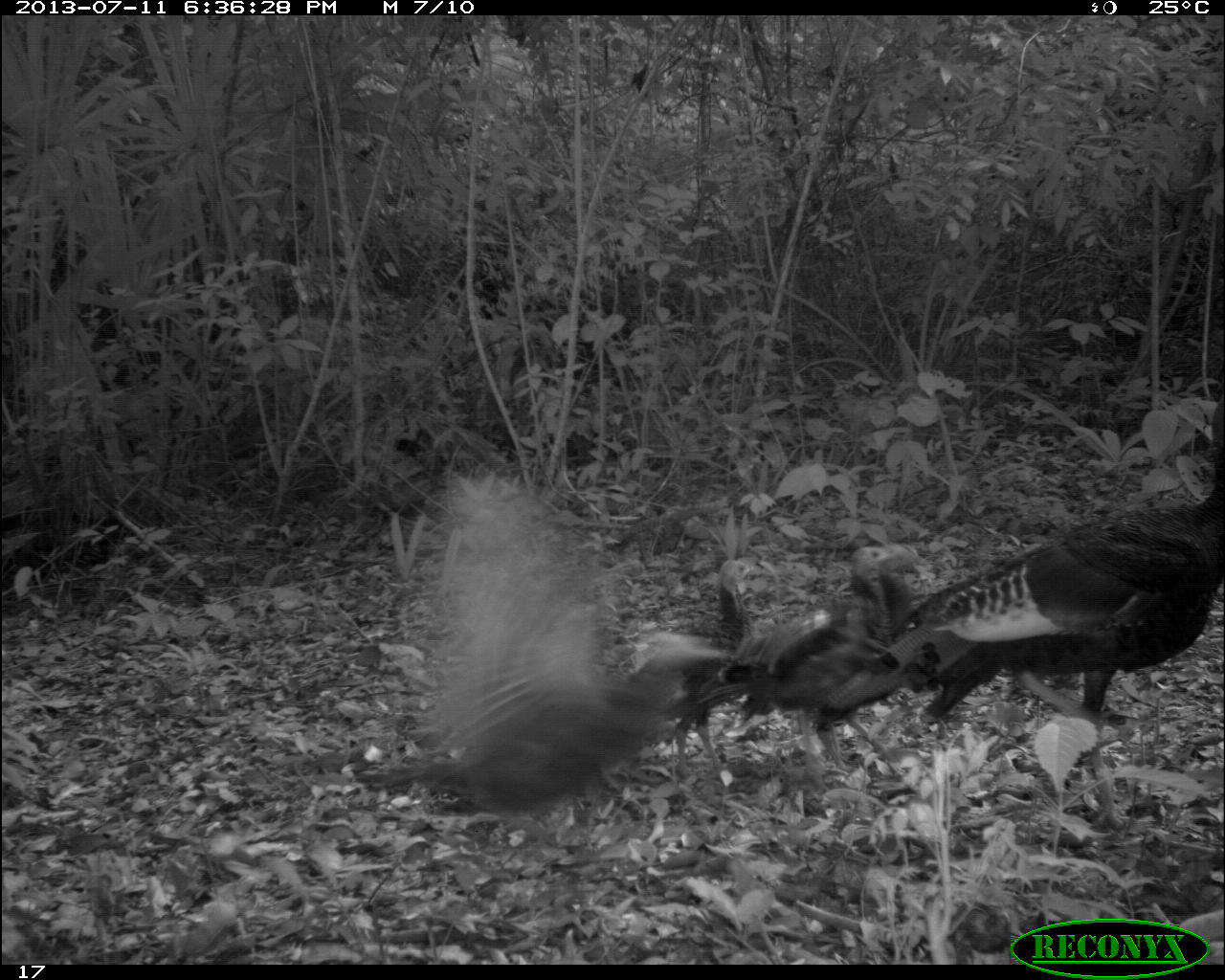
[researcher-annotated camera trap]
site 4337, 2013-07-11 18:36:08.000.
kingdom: Animalia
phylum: Chordata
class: Aves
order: Galliformes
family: Phasianidae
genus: Meleagris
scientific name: Meleagris ocellata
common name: ocellated turkey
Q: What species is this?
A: Meleagris ocellata (ocellated turkey).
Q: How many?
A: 5.